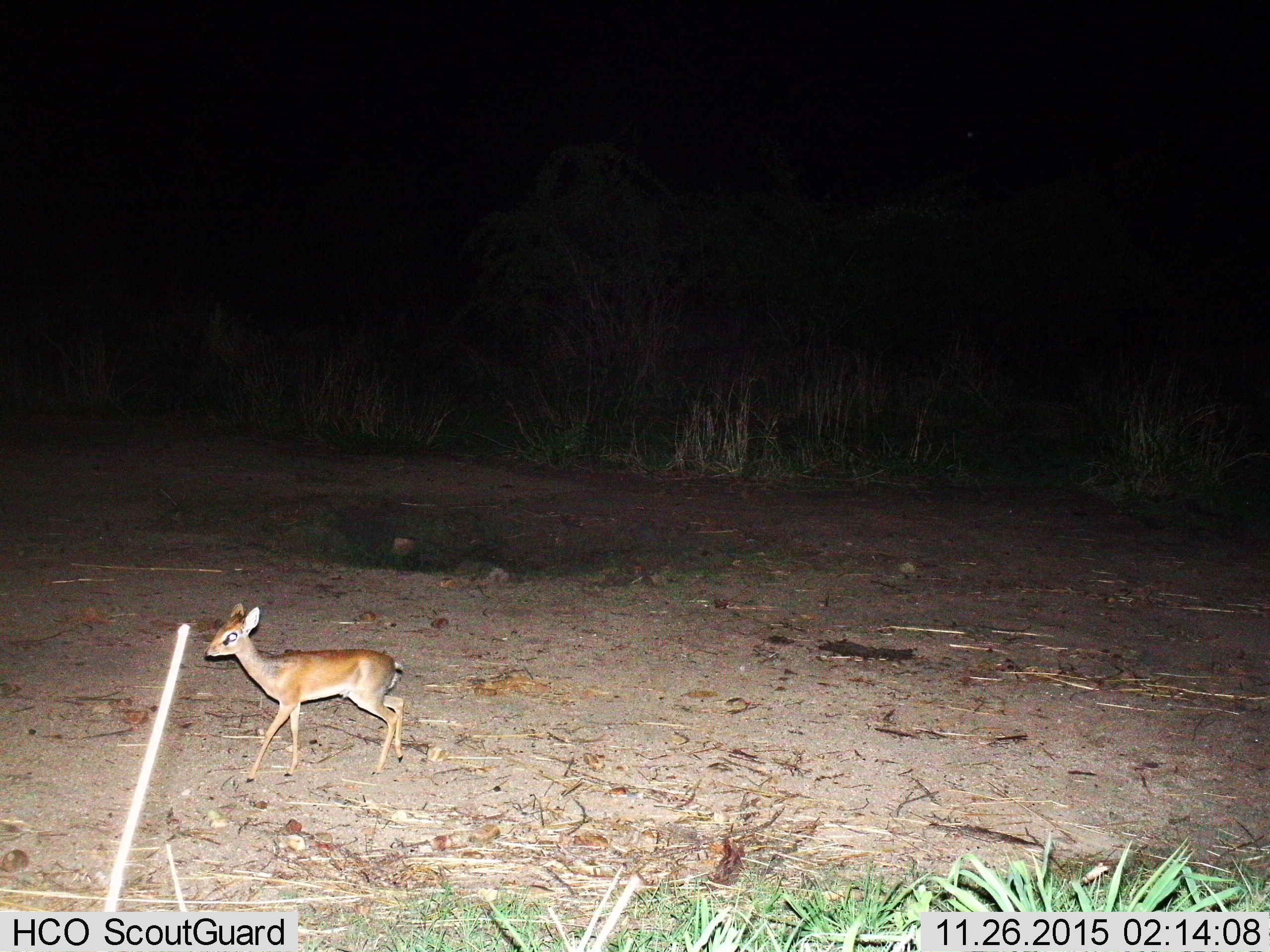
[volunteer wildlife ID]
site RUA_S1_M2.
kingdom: Animalia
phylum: Chordata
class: Mammalia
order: Artiodactyla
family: Bovidae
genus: Madoqua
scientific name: Madoqua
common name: dik-dik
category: dikdik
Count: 1.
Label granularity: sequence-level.